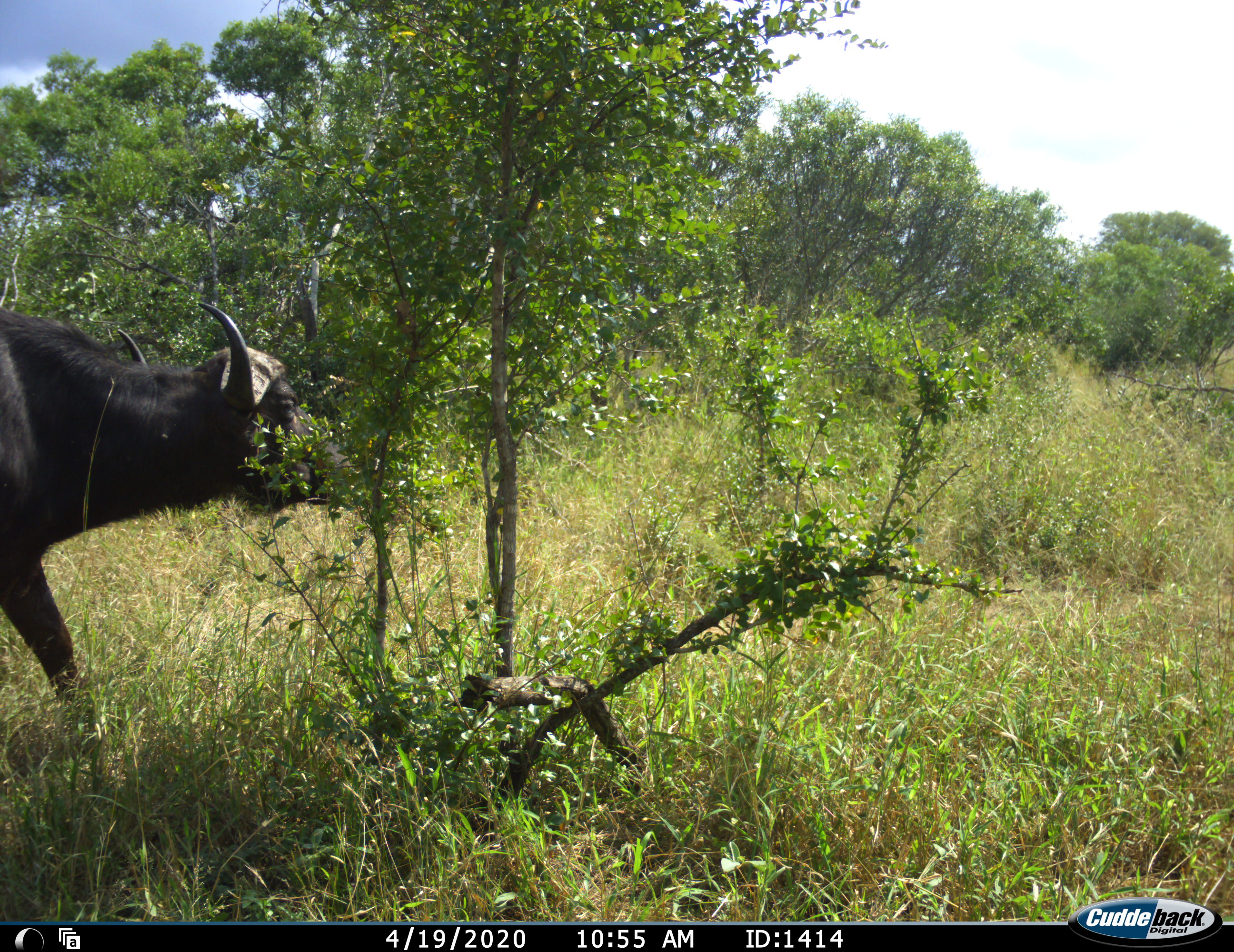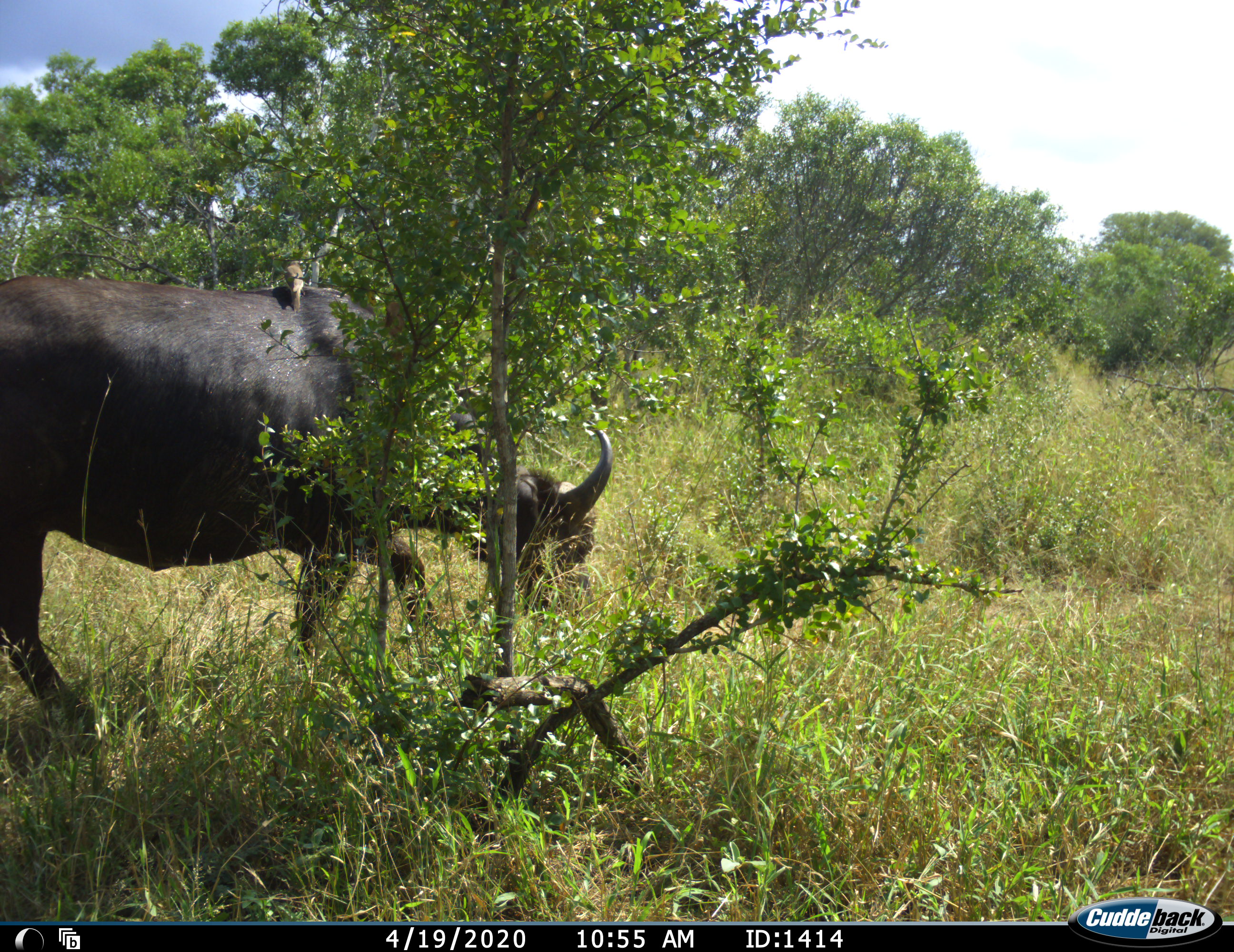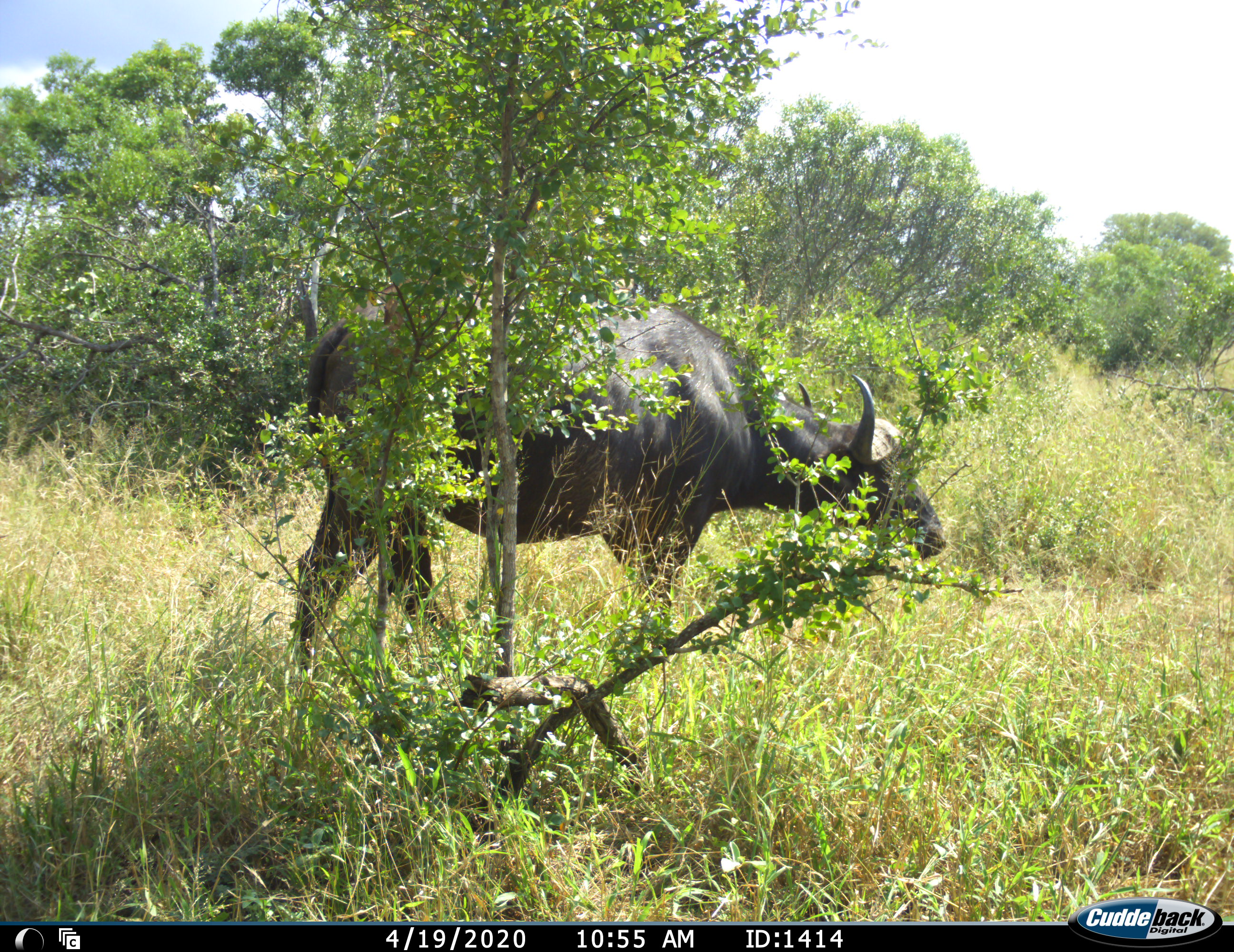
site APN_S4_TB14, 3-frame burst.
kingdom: Animalia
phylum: Chordata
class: Mammalia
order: Artiodactyla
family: Bovidae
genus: Syncerus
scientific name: Syncerus caffer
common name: african buffalo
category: buffalo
Buffalo (african buffalo) (Syncerus caffer), count 1. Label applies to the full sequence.